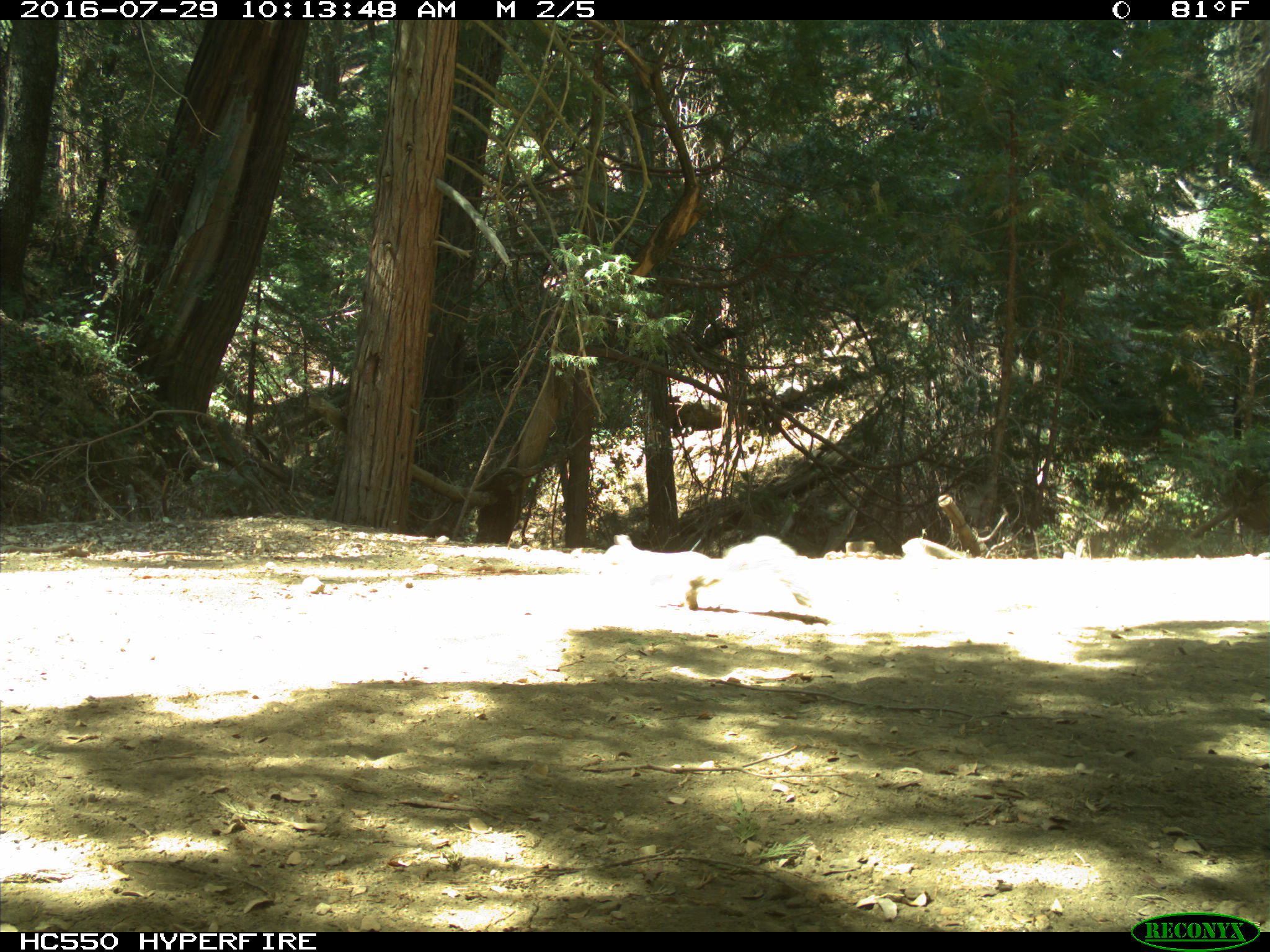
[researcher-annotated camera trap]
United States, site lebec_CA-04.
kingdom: Animalia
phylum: Chordata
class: Mammalia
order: Rodentia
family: Sciuridae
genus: Sciurus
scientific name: Sciurus carolinensis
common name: eastern gray squirrel